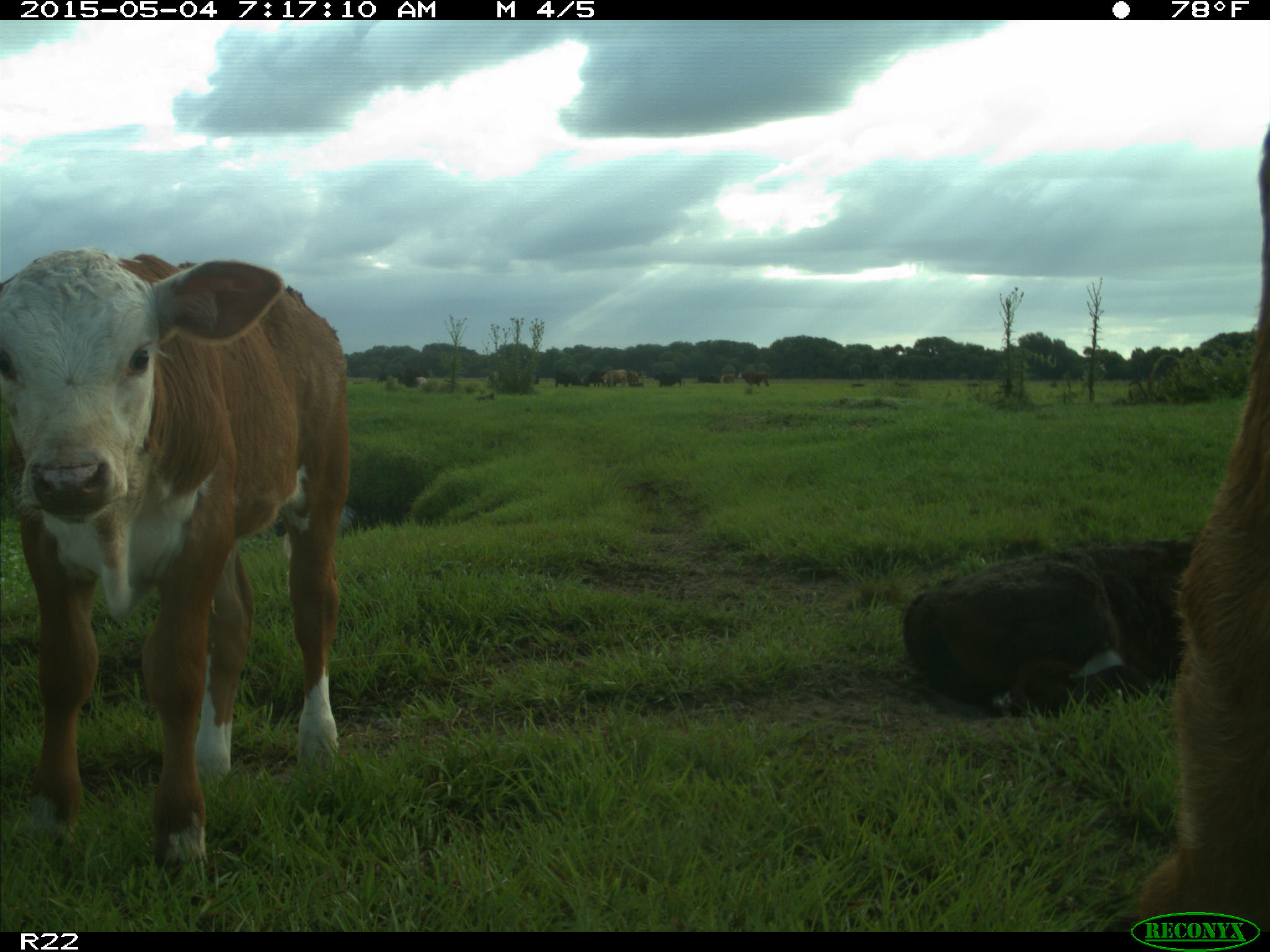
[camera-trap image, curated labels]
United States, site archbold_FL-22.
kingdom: Animalia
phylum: Chordata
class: Mammalia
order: Artiodactyla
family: Bovidae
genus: Bos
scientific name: Bos taurus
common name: domestic cow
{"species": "Bos taurus (domestic cow)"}